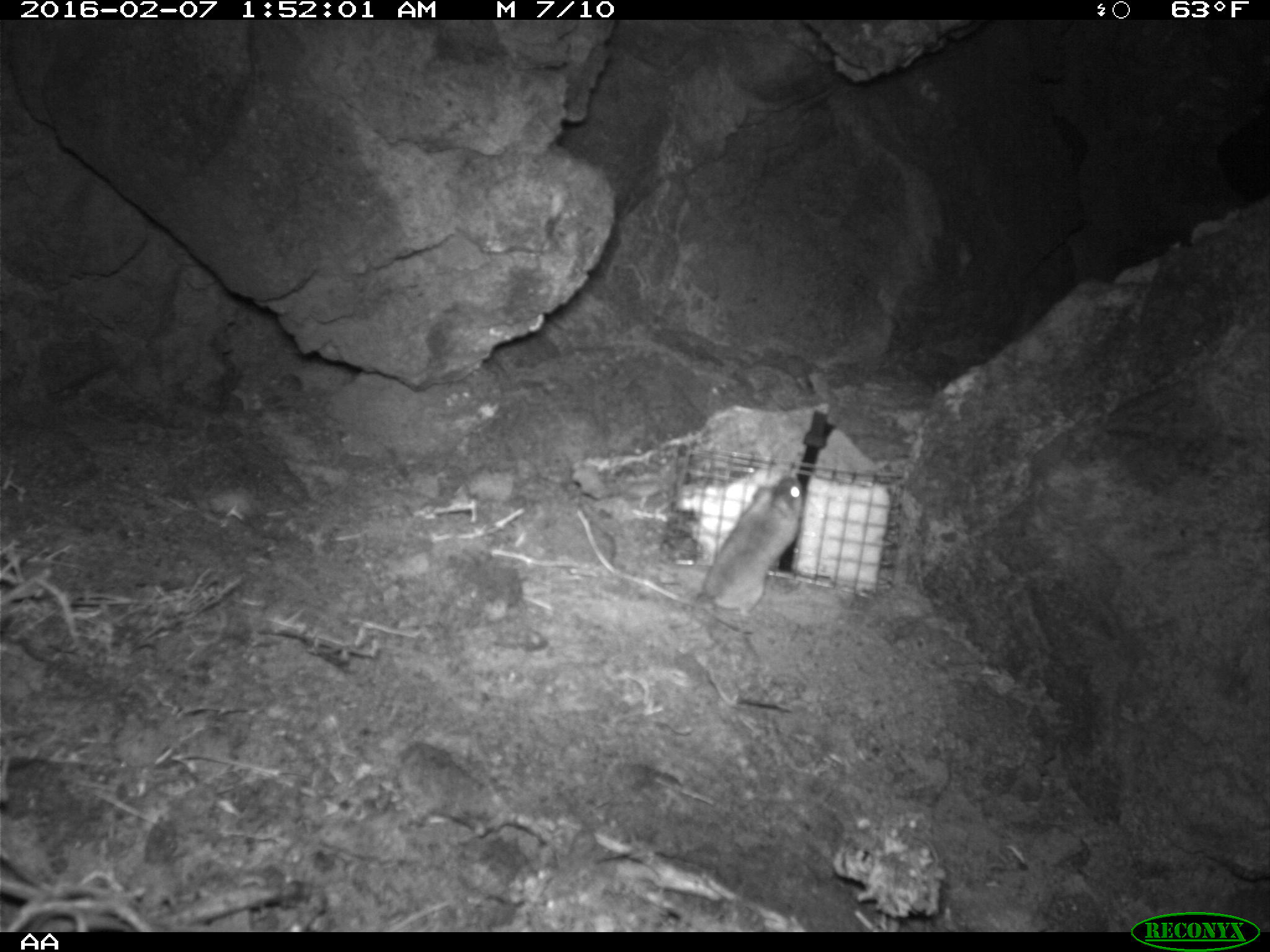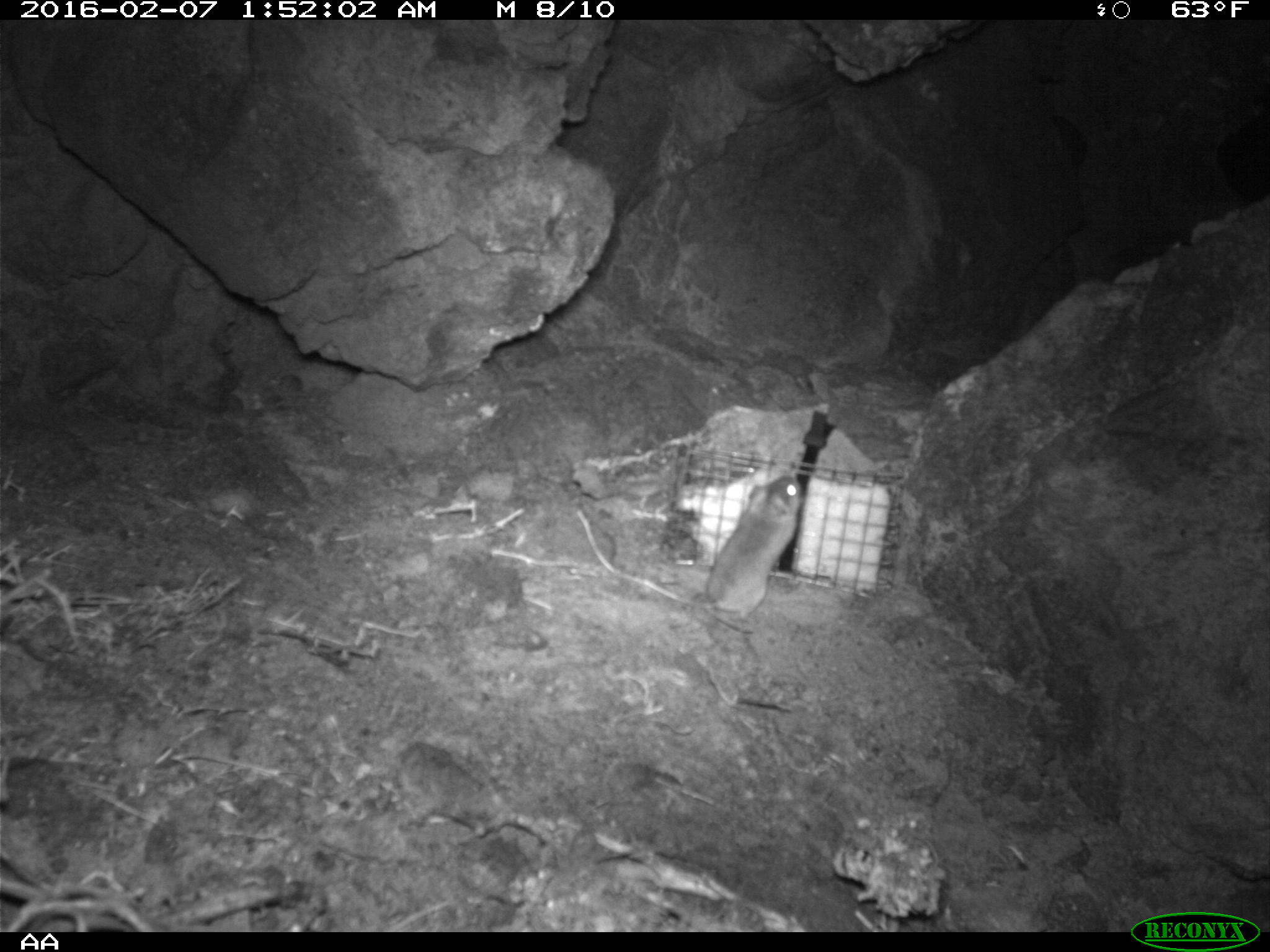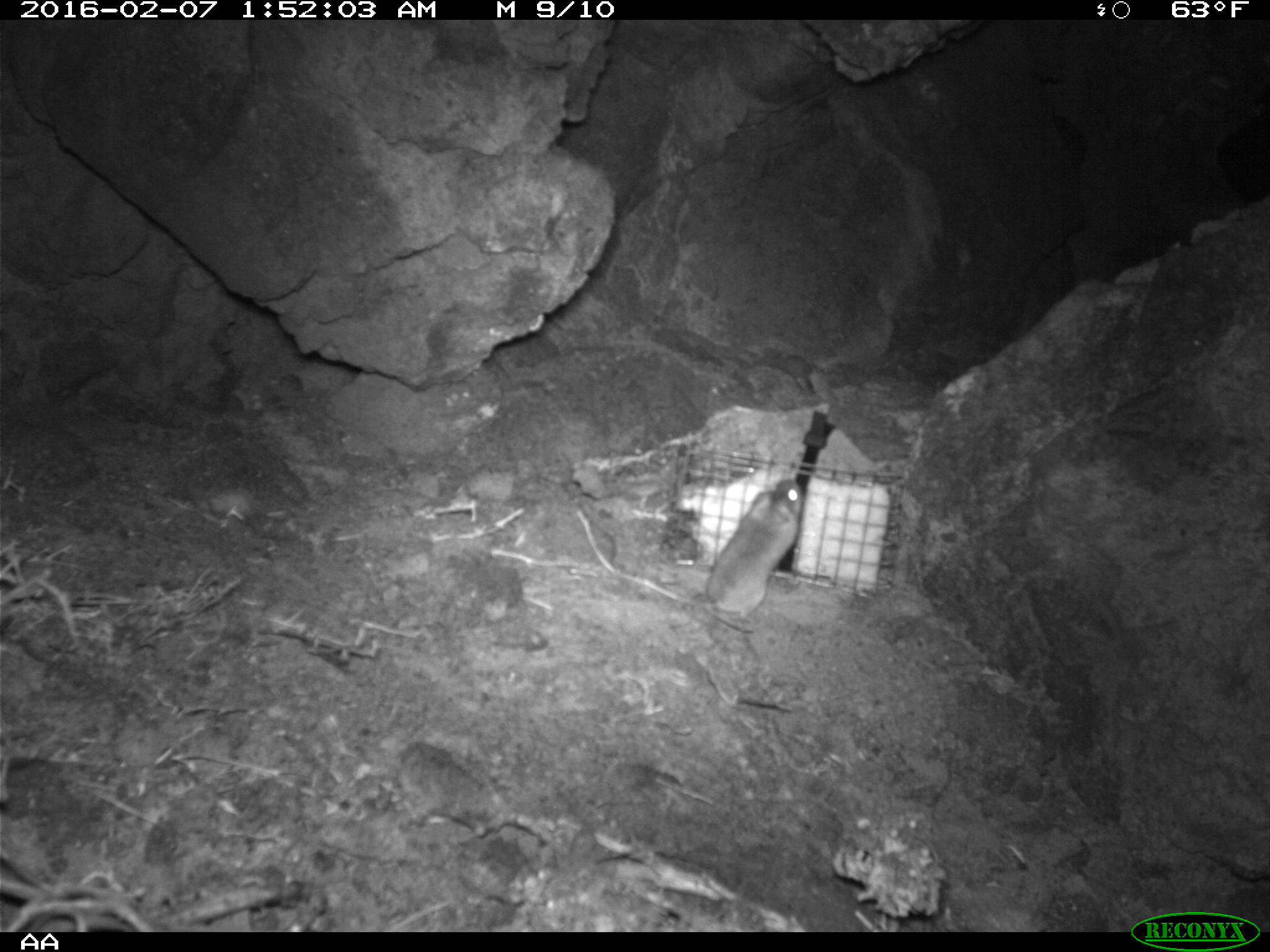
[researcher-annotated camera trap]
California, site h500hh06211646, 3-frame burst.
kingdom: Animalia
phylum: Chordata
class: Mammalia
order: Rodentia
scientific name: Rodentia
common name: rodent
Rodent (Rodentia).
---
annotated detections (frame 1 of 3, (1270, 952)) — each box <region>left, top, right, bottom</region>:
rodent: <region>672, 474, 807, 617</region>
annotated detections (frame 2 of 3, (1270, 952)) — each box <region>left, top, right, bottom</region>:
rodent: <region>703, 475, 803, 640</region>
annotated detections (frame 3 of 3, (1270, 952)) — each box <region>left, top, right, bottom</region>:
rodent: <region>690, 480, 801, 622</region>